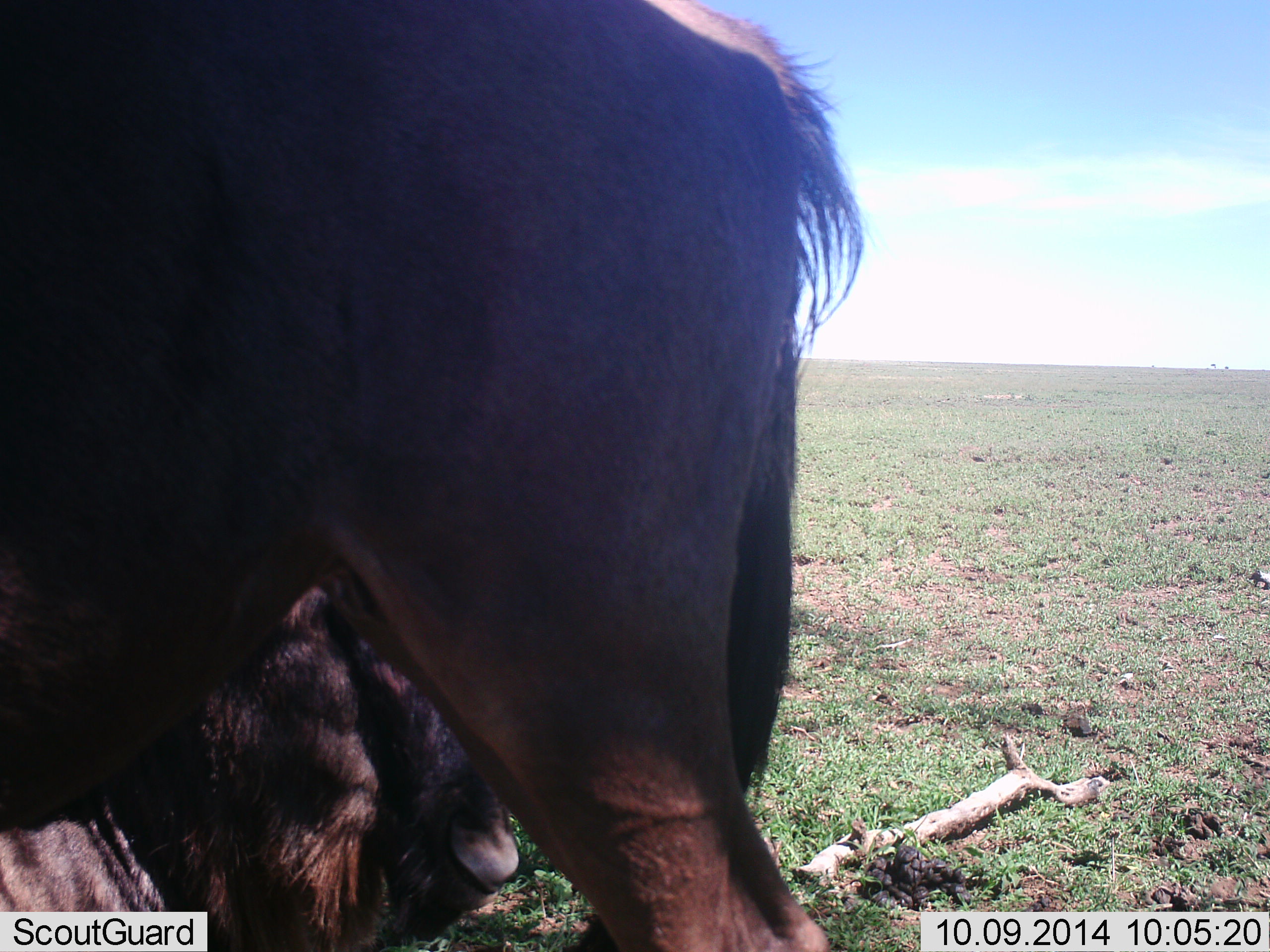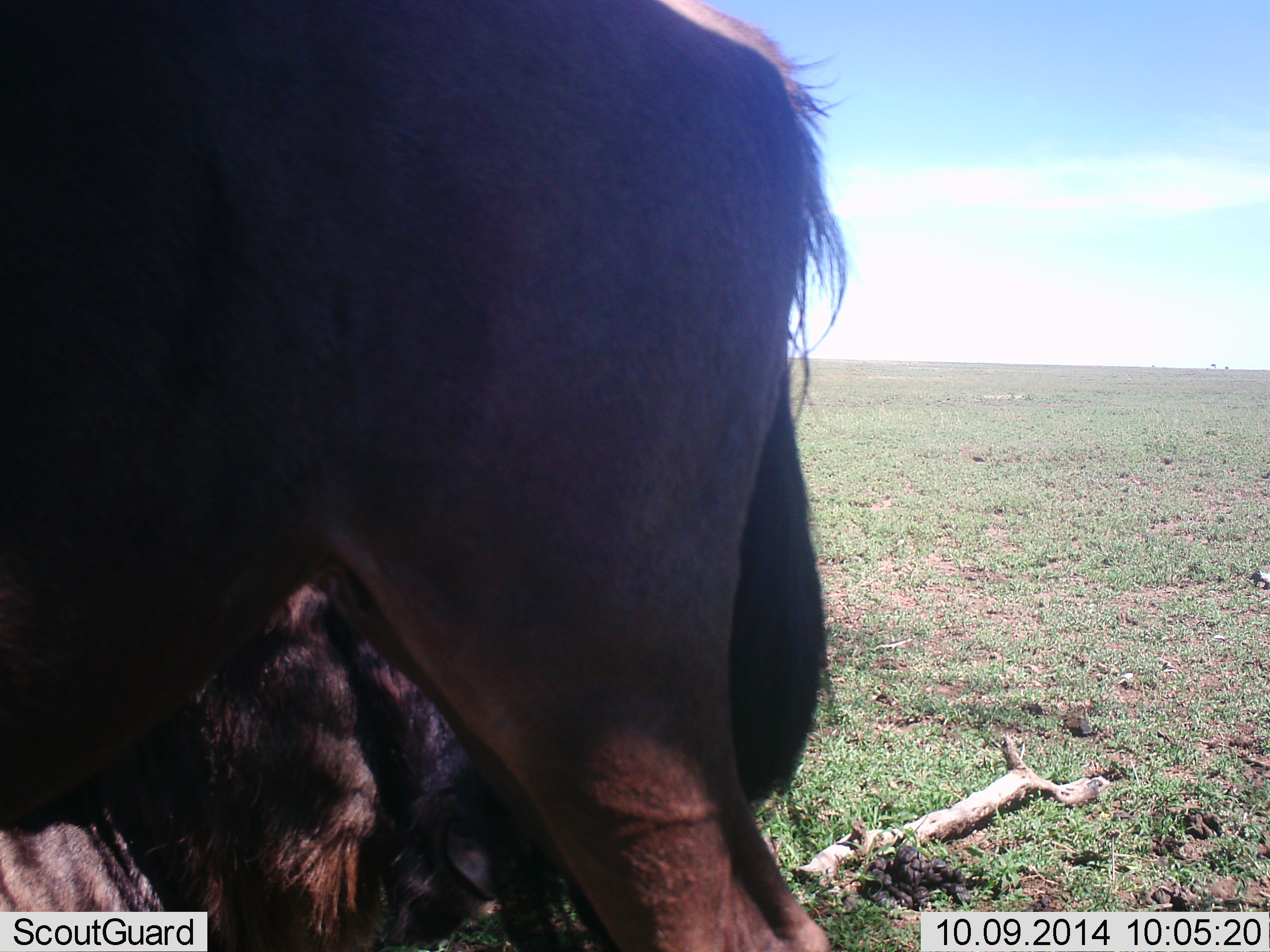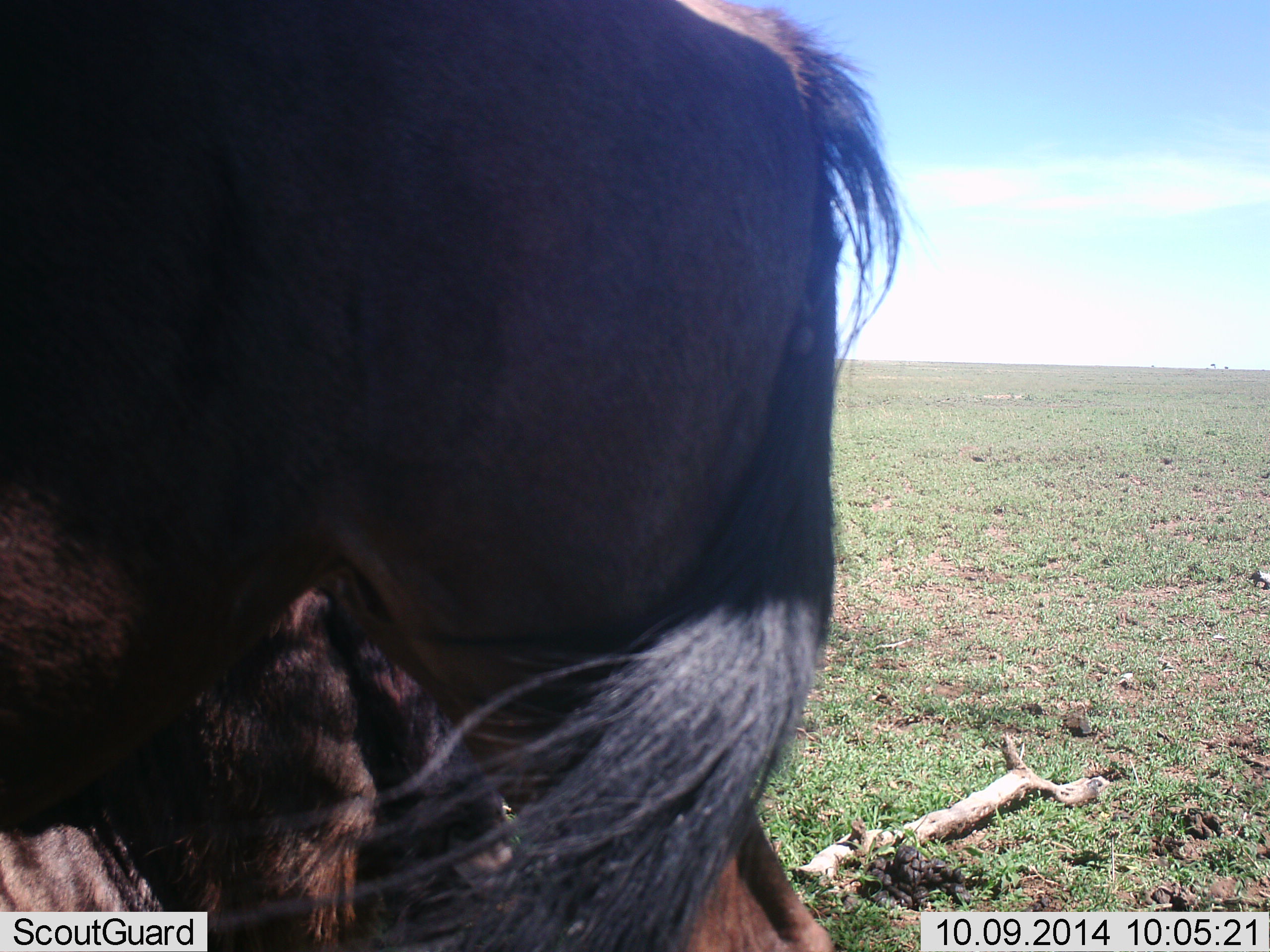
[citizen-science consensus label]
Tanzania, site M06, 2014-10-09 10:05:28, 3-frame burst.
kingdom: Animalia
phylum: Chordata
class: Mammalia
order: Artiodactyla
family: Bovidae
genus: Connochaetes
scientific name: Connochaetes taurinus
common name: blue wildebeest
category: wildebeest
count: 2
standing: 100%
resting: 50%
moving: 0%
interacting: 10%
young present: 0%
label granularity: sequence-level